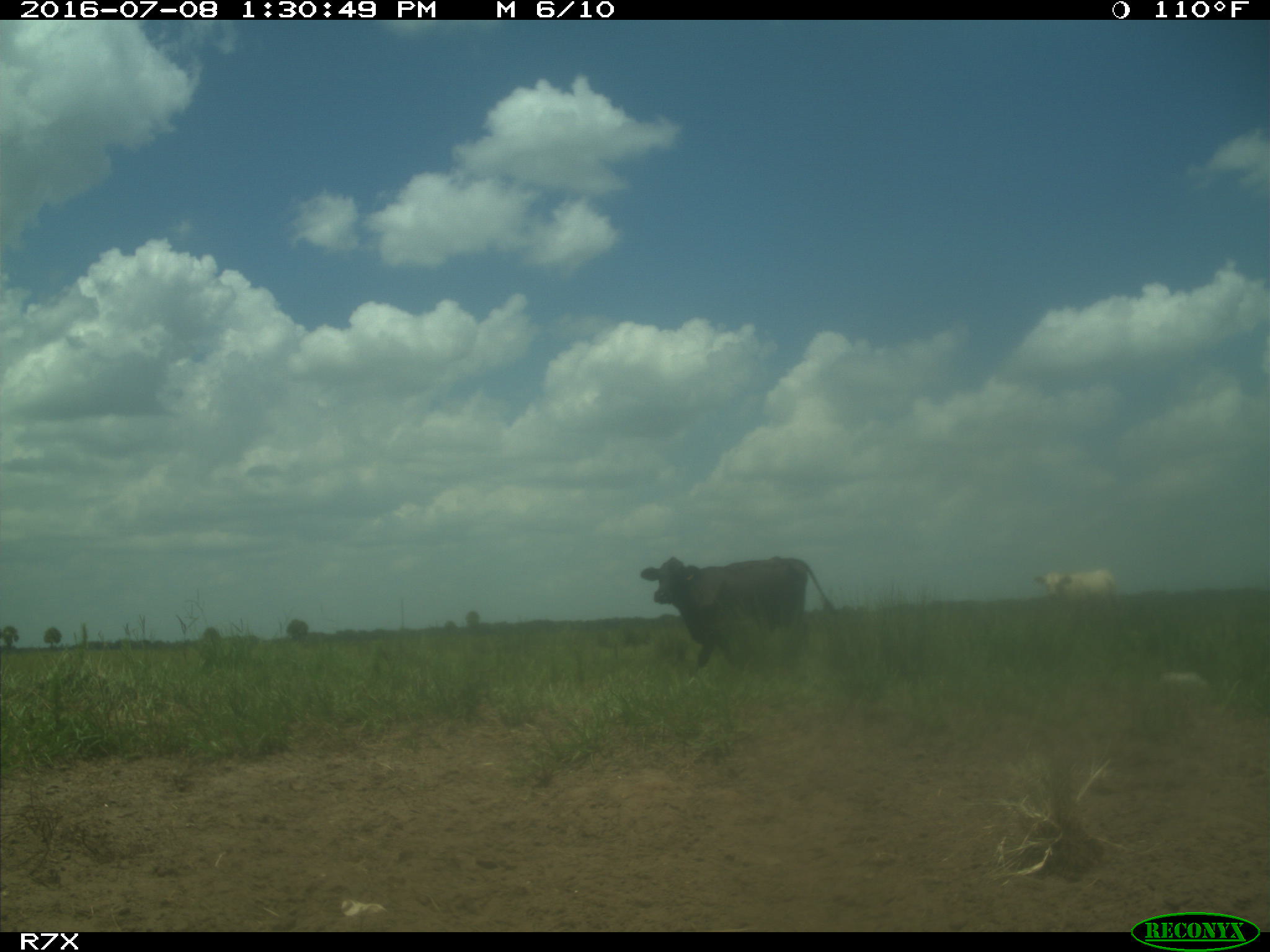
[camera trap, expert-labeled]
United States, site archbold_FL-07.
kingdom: Animalia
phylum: Chordata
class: Mammalia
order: Artiodactyla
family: Bovidae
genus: Bos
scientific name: Bos taurus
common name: domestic cow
Bos taurus (domestic cow).